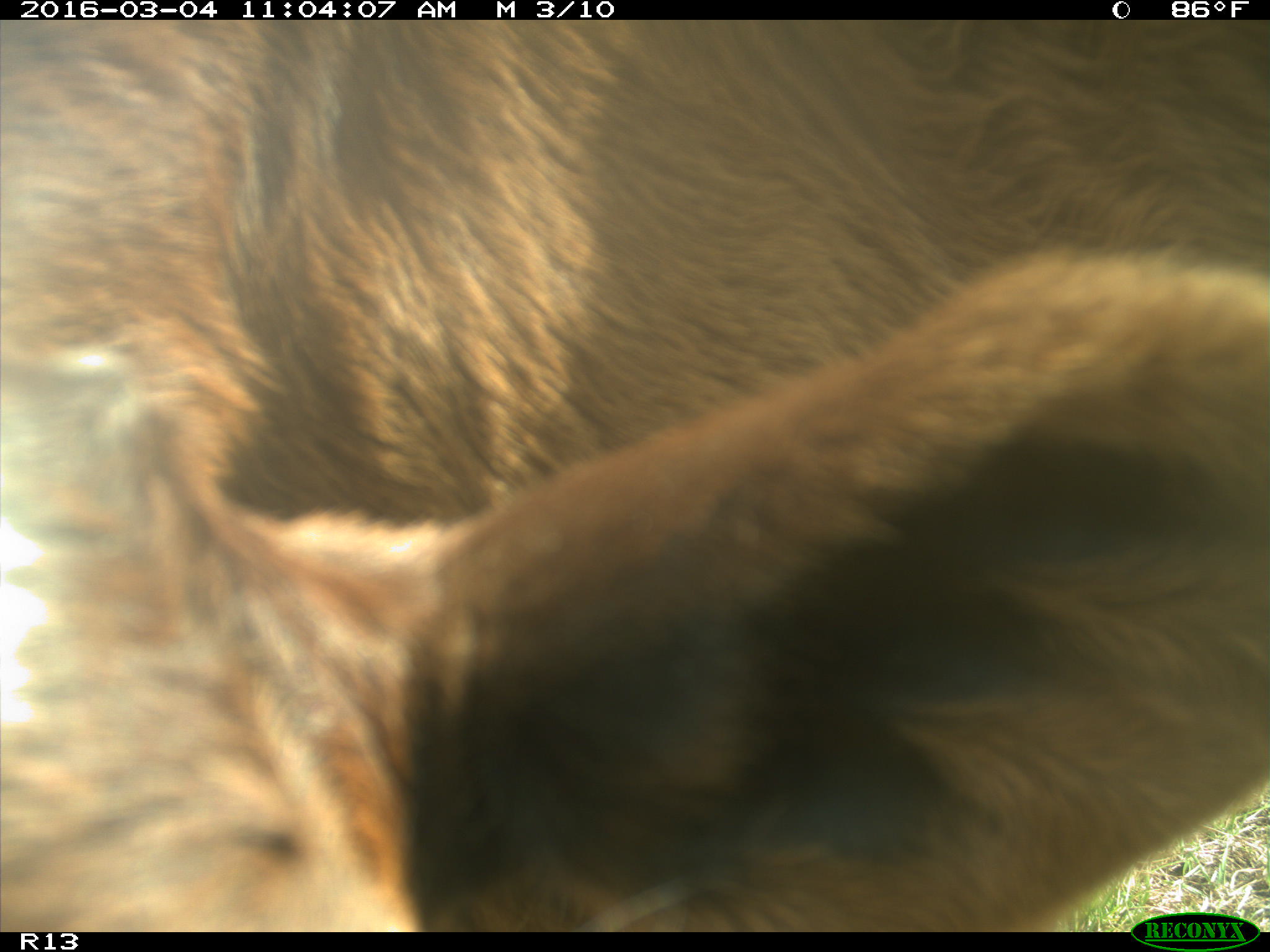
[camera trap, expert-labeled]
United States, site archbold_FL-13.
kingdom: Animalia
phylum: Chordata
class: Mammalia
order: Artiodactyla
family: Bovidae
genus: Bos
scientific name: Bos taurus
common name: domestic cow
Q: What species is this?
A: Bos taurus (domestic cow).